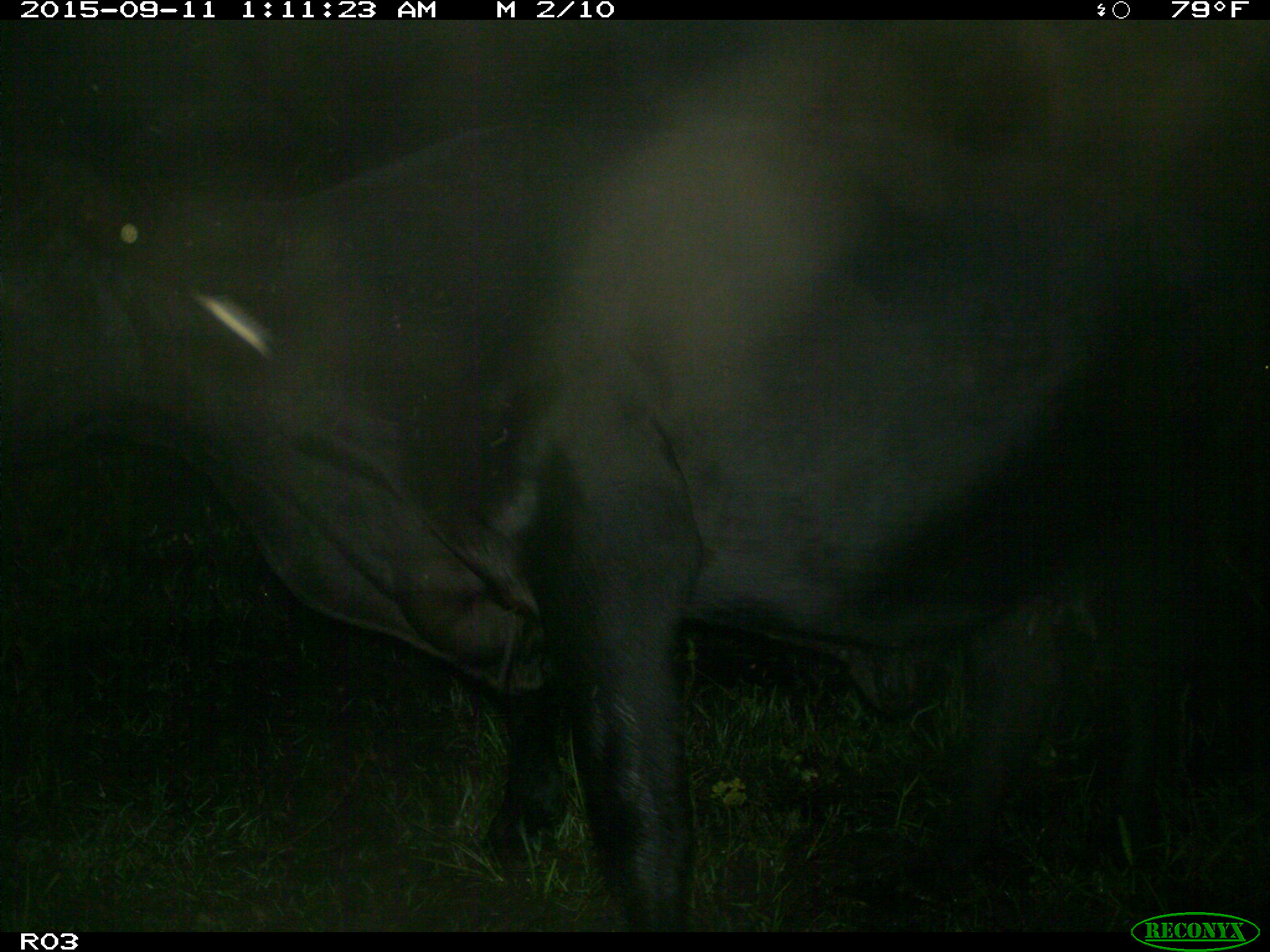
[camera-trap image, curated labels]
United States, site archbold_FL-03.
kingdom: Animalia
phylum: Chordata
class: Mammalia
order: Artiodactyla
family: Bovidae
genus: Bos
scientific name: Bos taurus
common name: domestic cow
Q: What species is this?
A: Bos taurus (domestic cow).